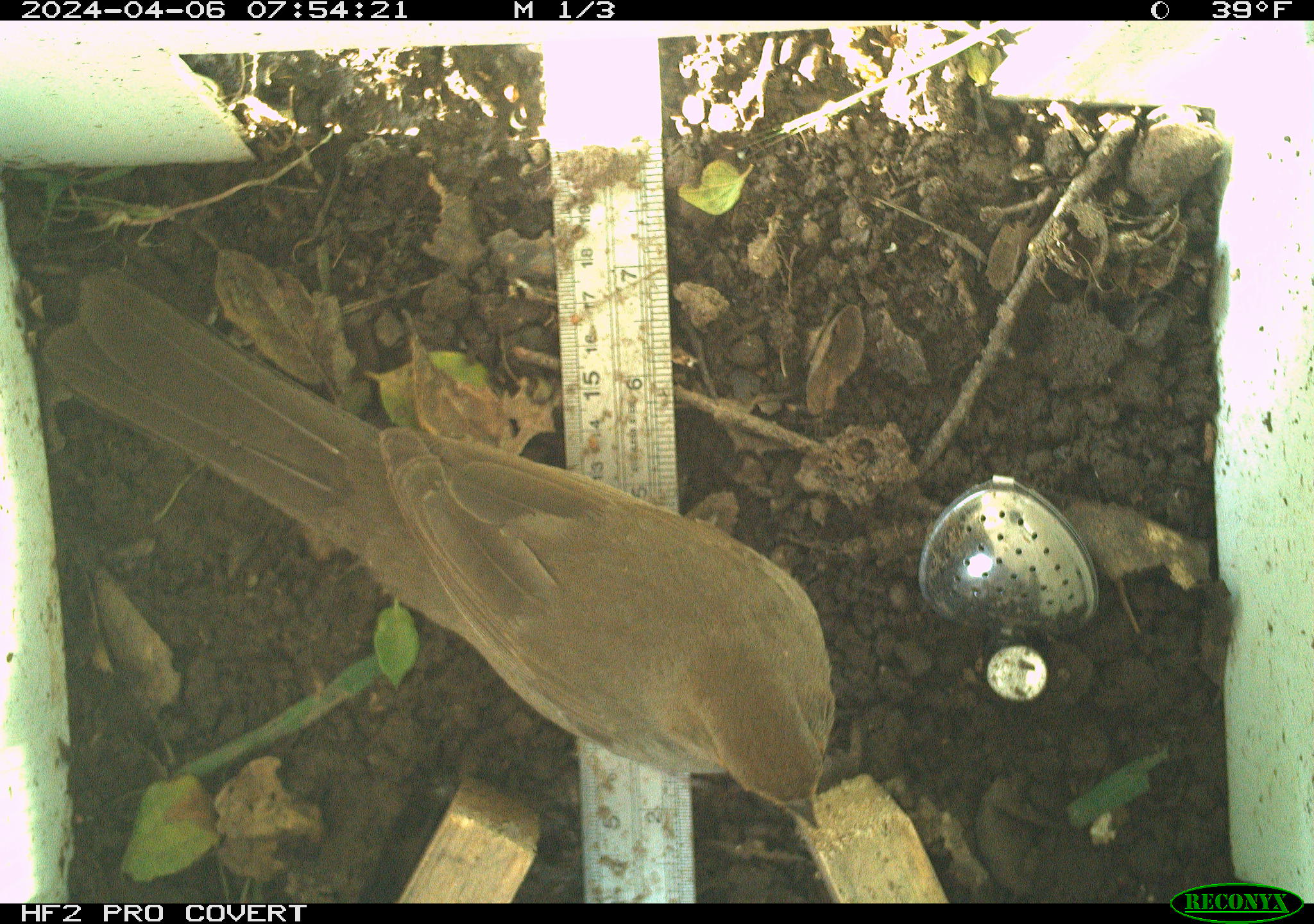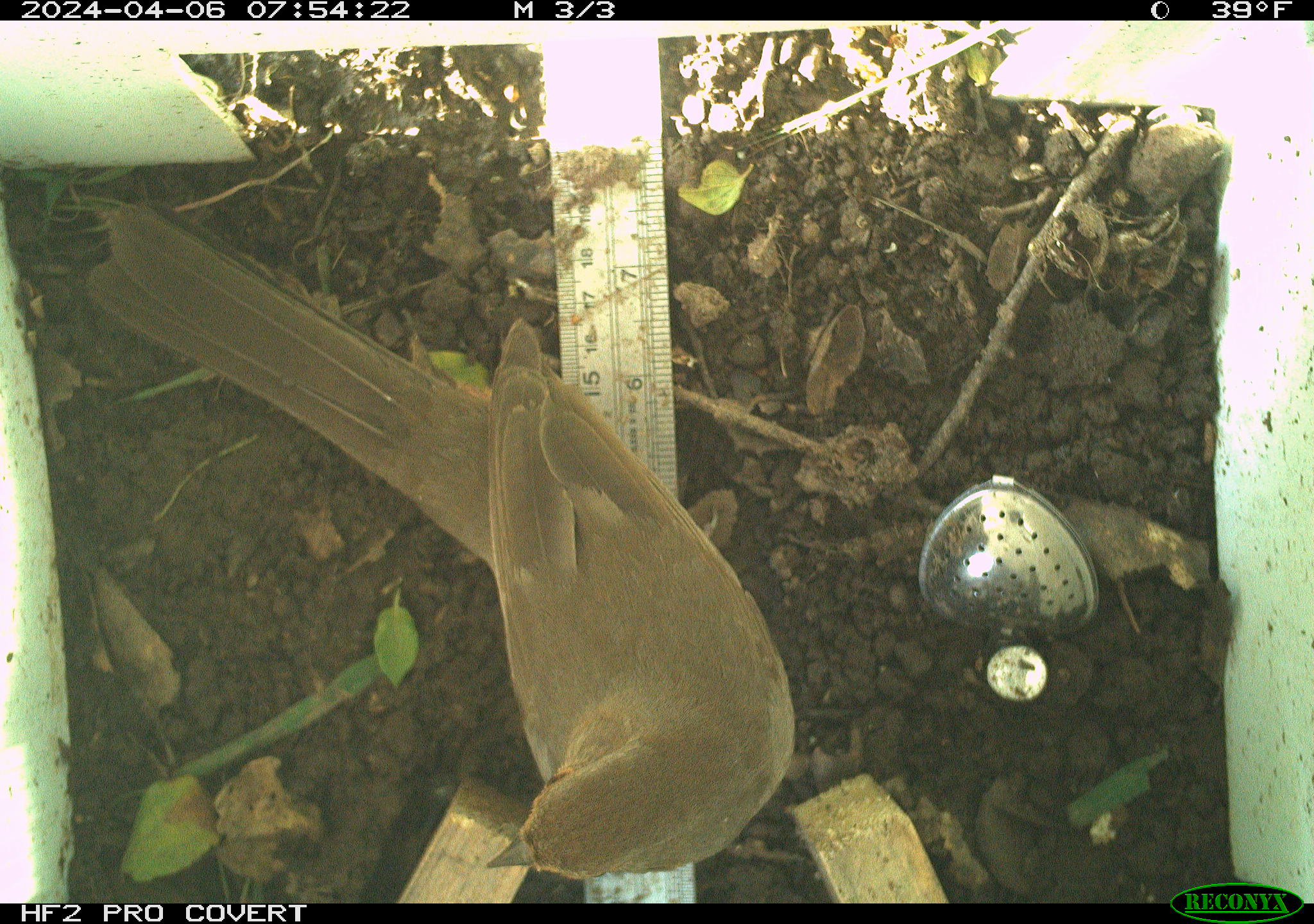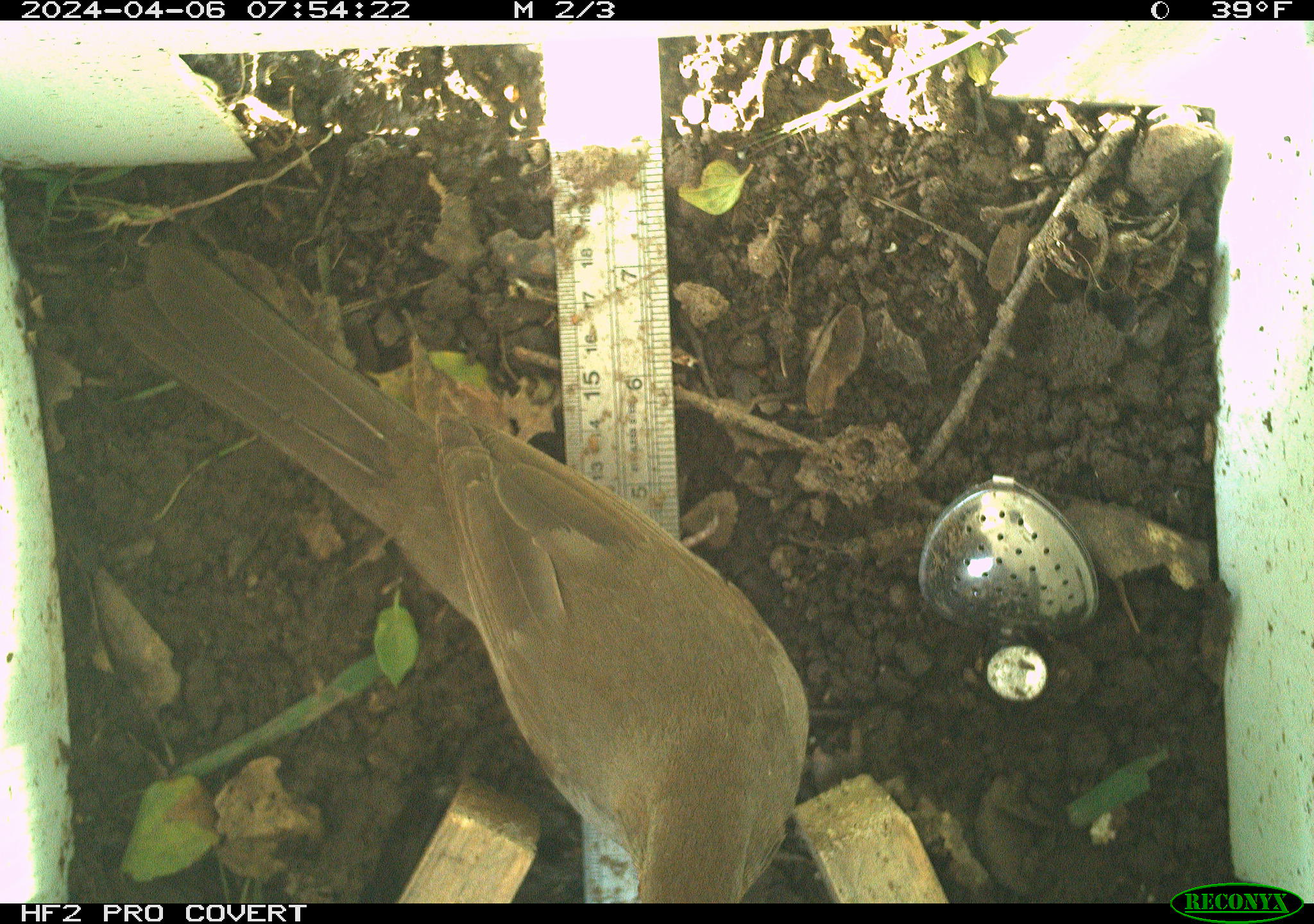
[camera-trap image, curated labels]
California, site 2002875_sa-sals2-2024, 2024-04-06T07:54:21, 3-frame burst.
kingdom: Animalia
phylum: Chordata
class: Aves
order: Passeriformes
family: Passerellidae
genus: Melozone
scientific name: Melozone crissalis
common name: california towhee